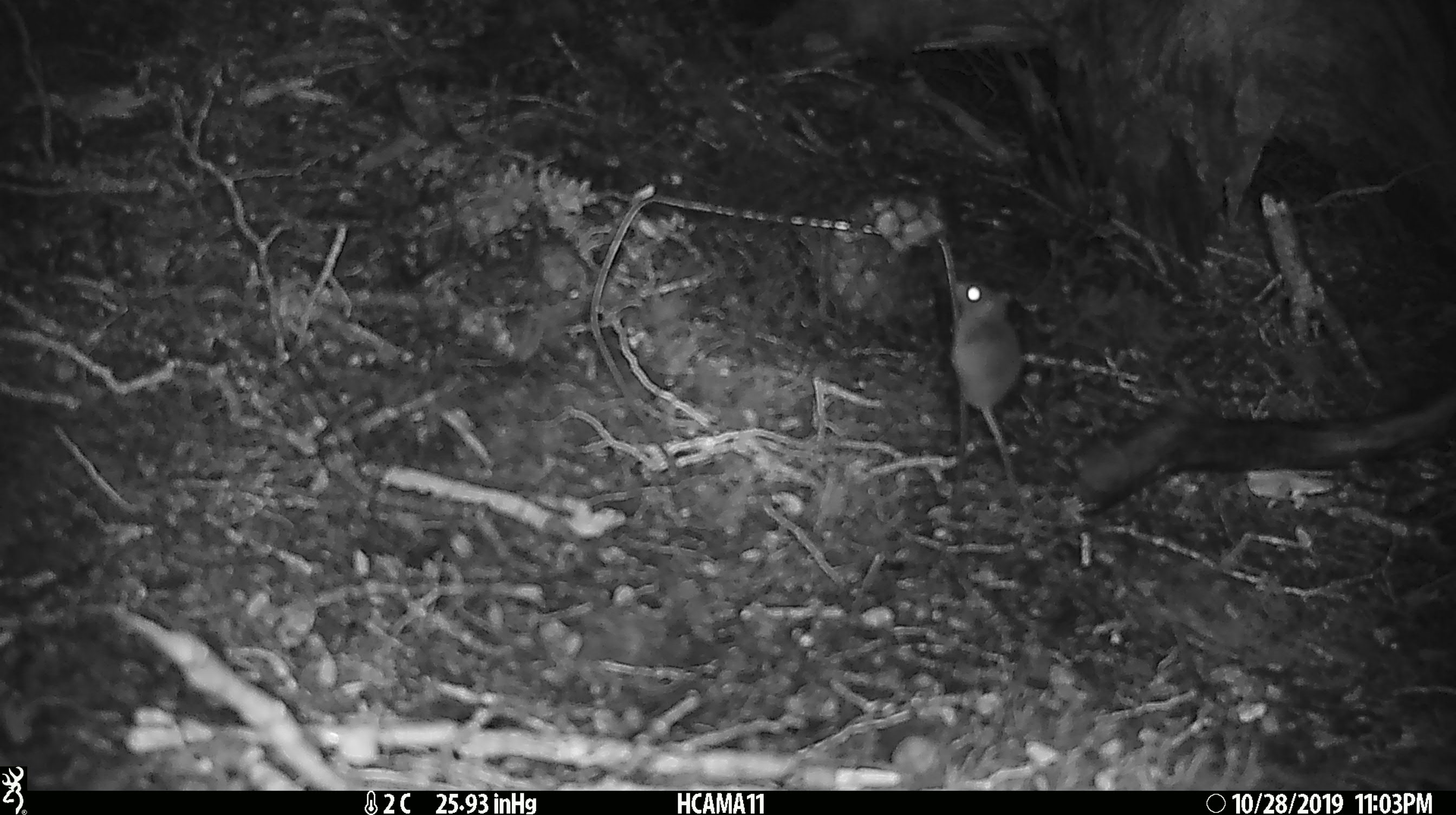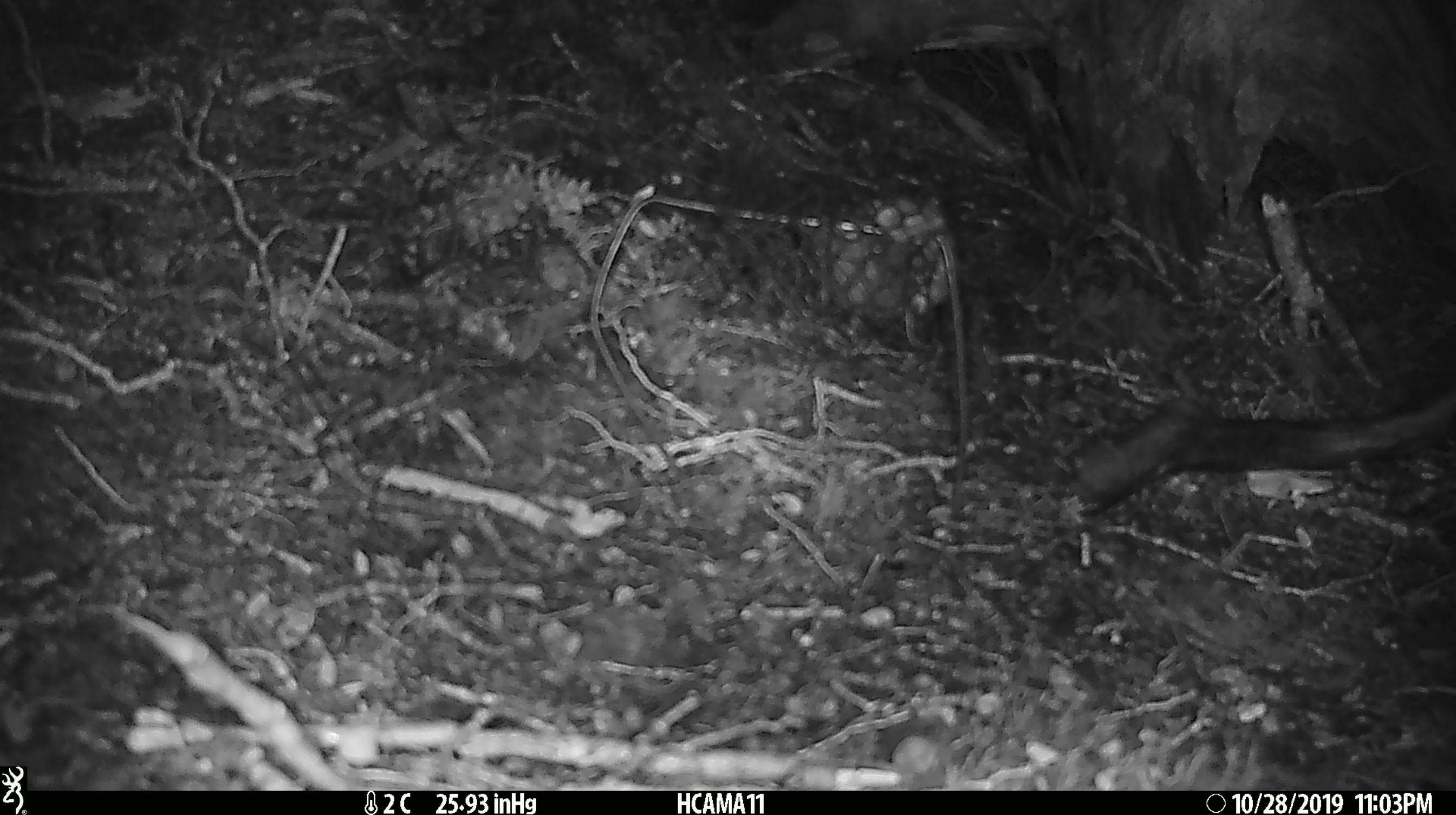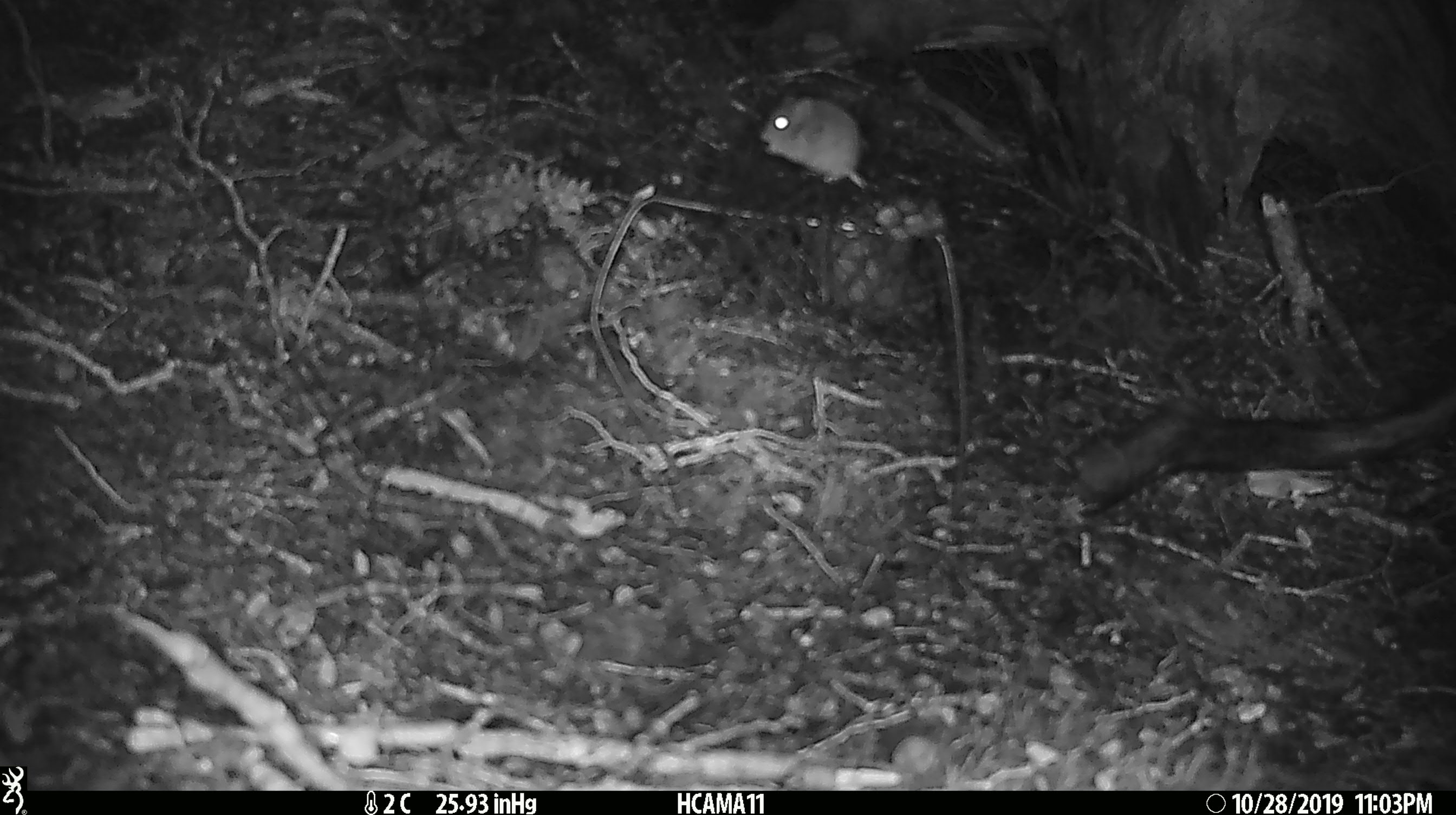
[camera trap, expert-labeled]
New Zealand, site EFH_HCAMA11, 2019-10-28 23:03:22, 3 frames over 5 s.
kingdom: Animalia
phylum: Chordata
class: Mammalia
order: Rodentia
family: Muridae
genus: Mus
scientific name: Mus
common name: mouse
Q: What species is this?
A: Mouse (Mus).